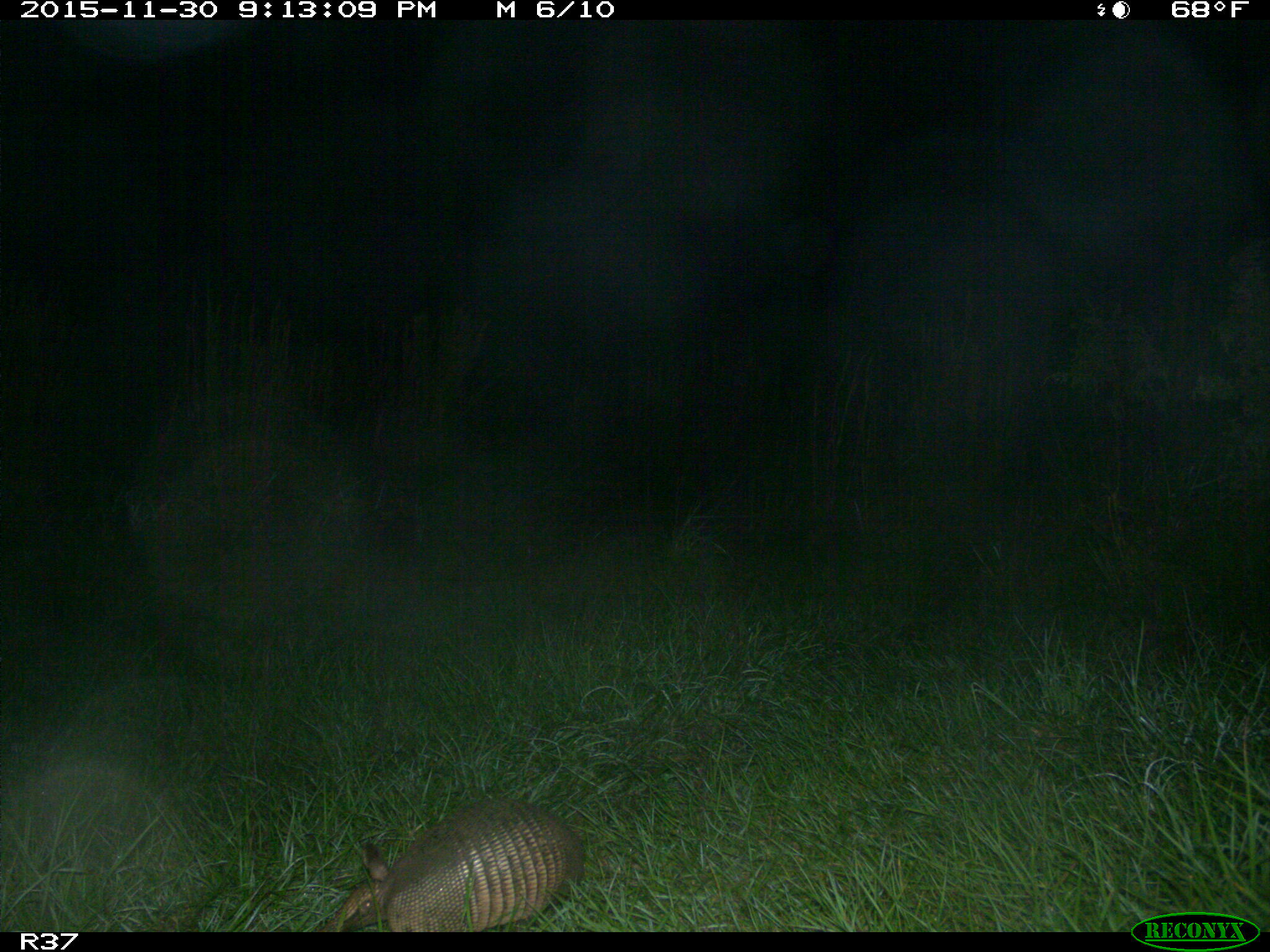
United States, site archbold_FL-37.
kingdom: Animalia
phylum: Chordata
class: Mammalia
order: Cingulata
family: Dasypodidae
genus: Dasypus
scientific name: Dasypus novemcinctus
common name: nine-banded armadillo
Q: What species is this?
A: Dasypus novemcinctus (nine-banded armadillo).